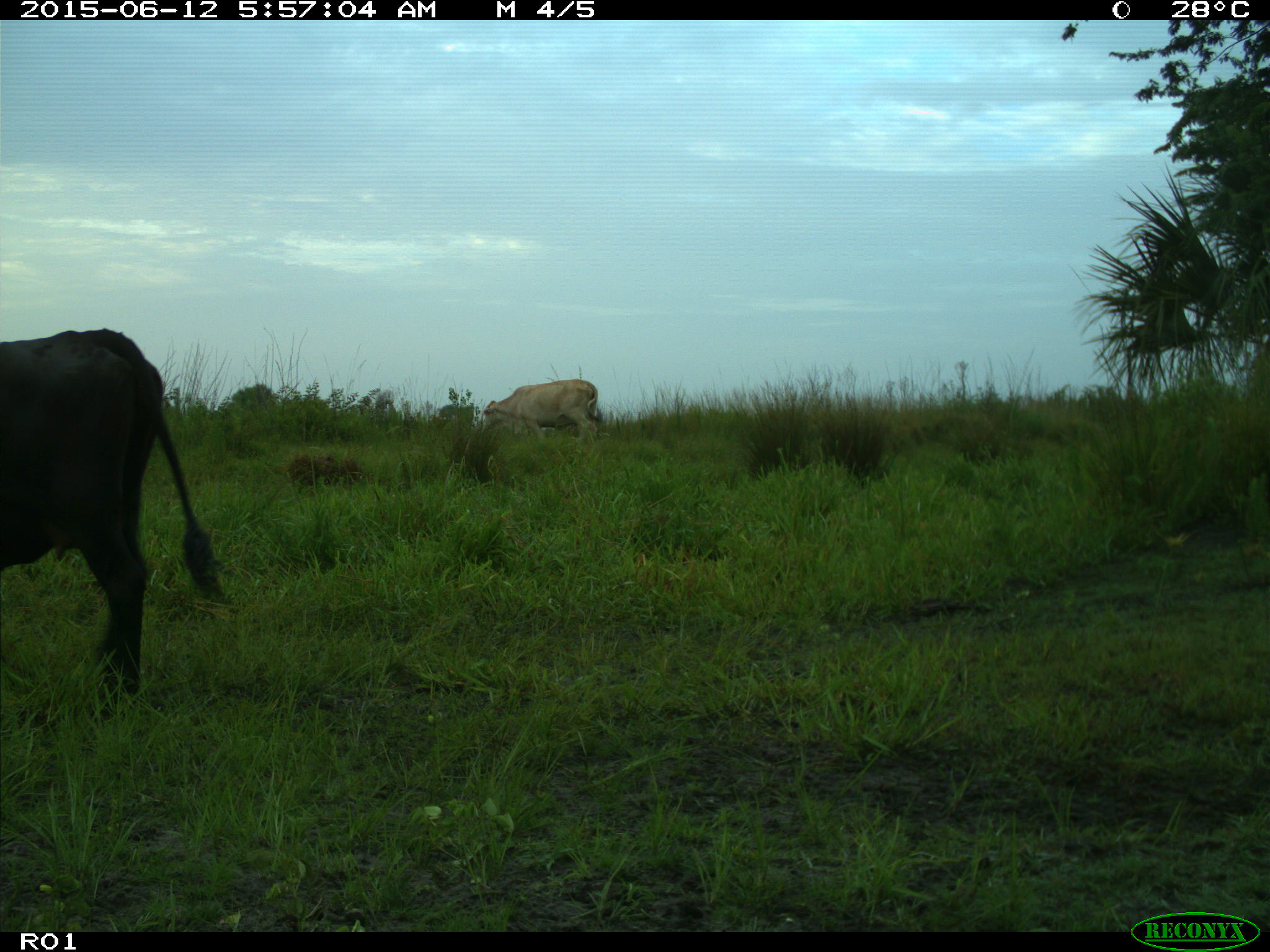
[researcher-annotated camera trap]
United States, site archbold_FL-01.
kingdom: Animalia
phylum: Chordata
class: Mammalia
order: Artiodactyla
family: Bovidae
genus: Bos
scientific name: Bos taurus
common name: domestic cow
Bos taurus (domestic cow).